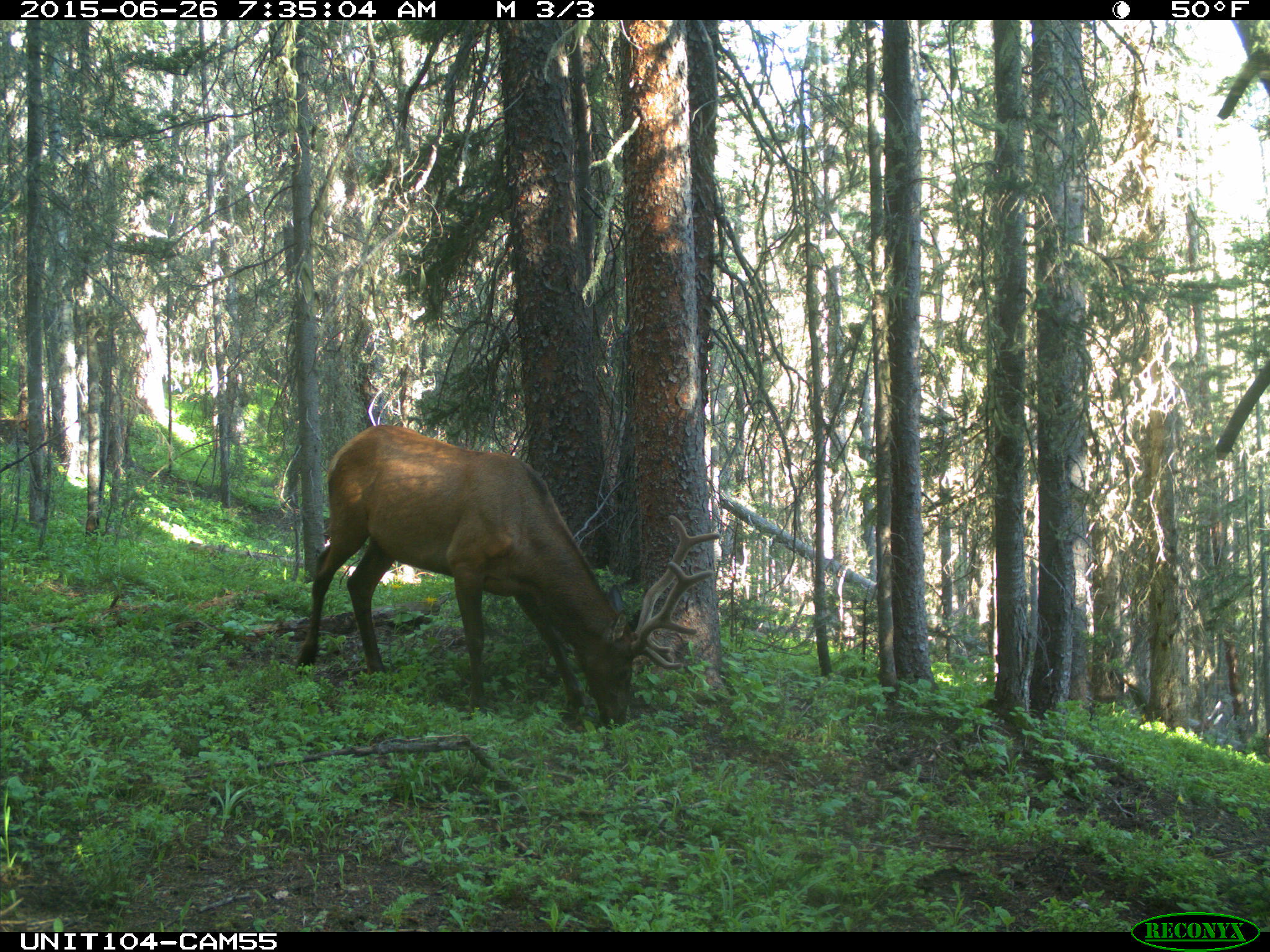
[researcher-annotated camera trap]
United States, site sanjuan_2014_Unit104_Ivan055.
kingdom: Animalia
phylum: Chordata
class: Mammalia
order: Artiodactyla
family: Cervidae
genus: Cervus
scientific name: Cervus elaphus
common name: red deer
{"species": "Cervus elaphus (red deer)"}